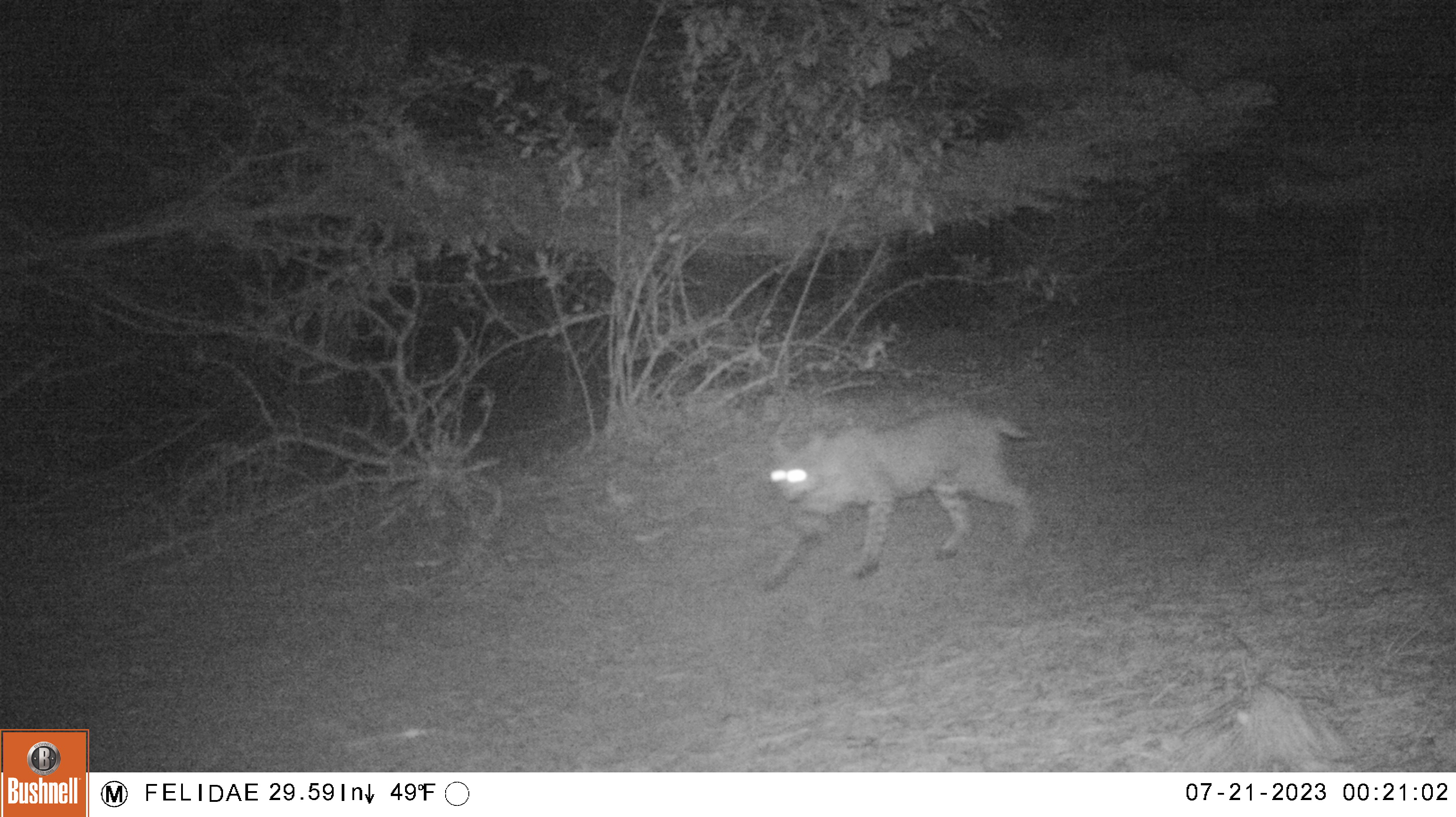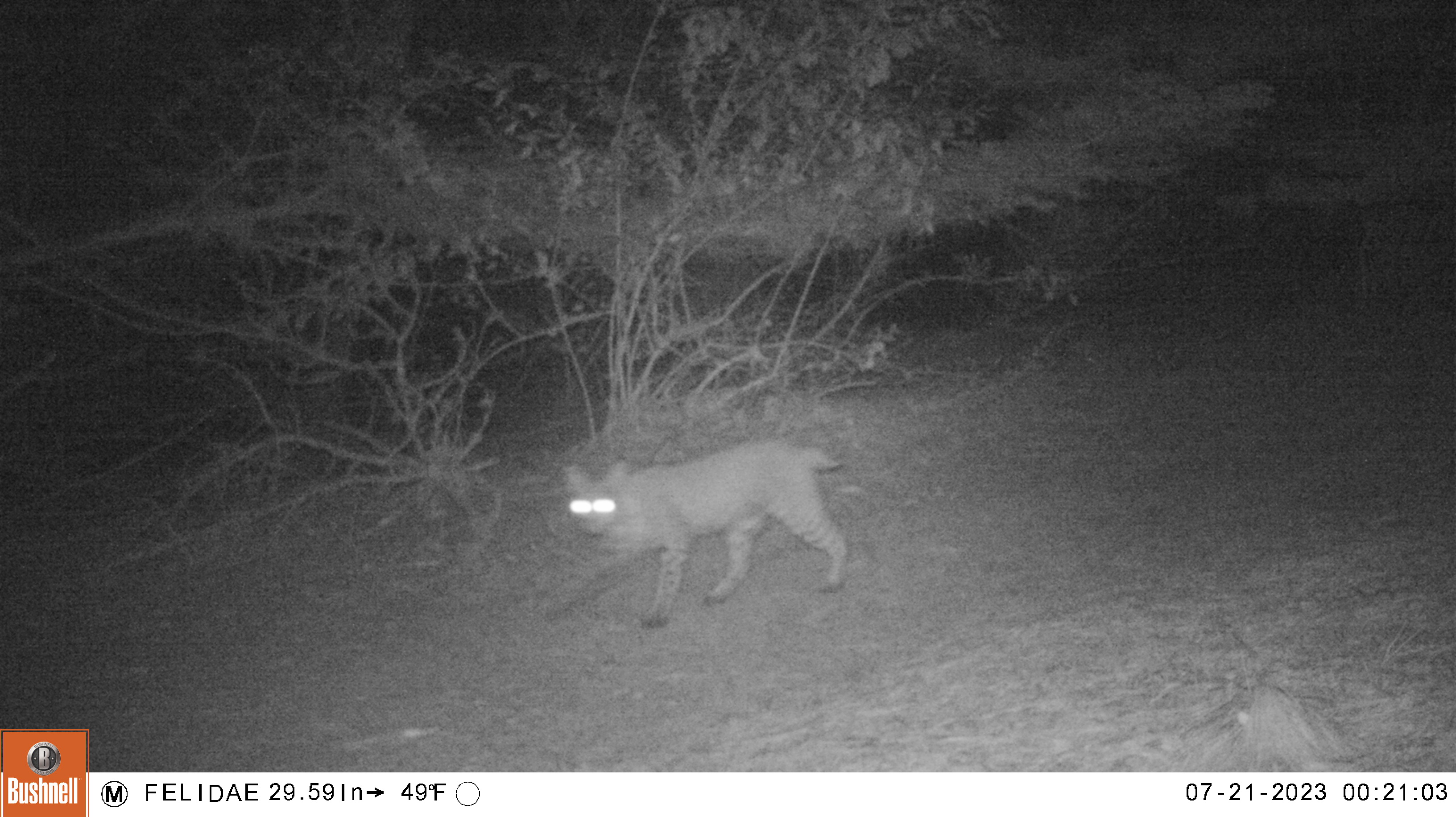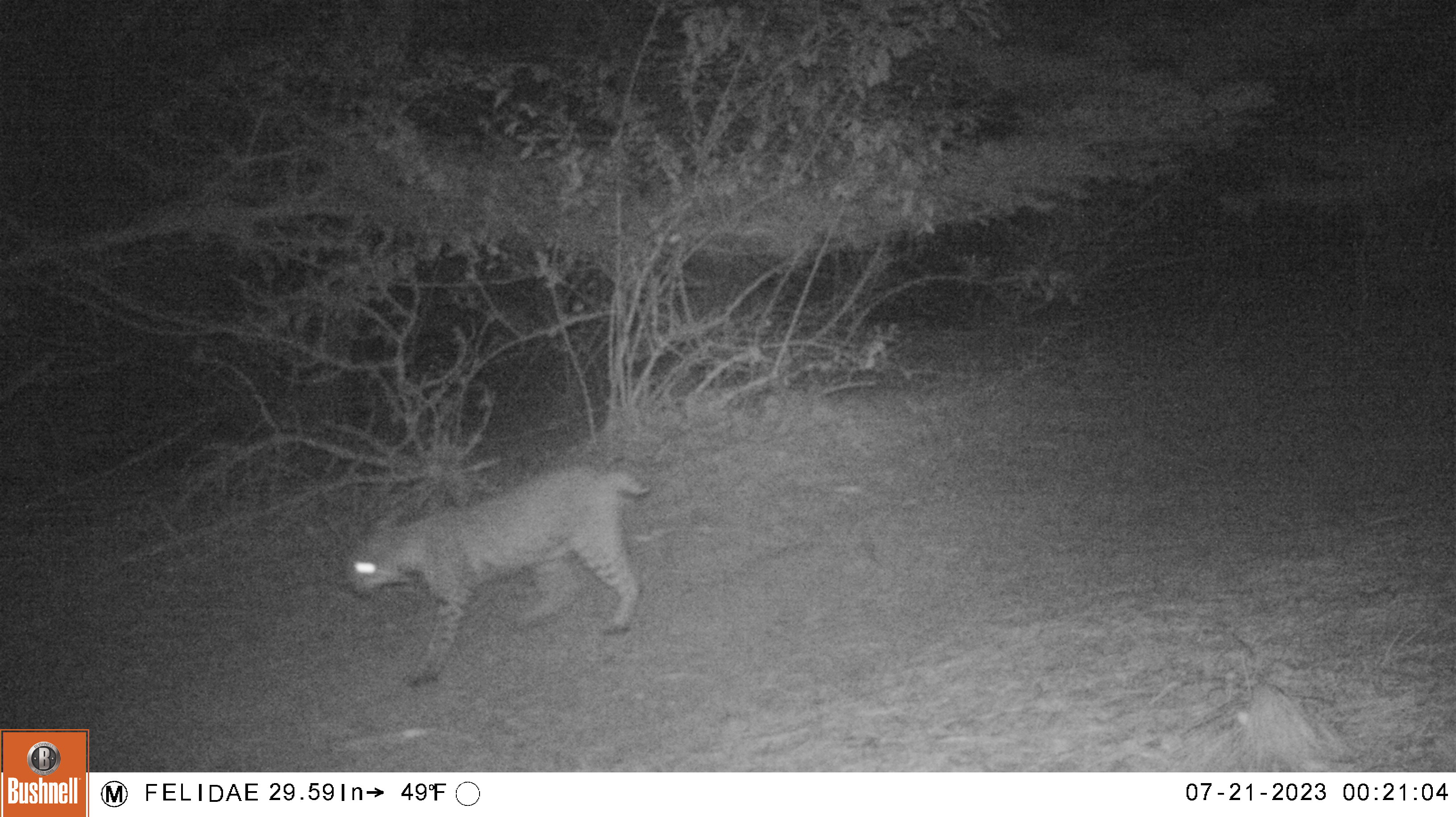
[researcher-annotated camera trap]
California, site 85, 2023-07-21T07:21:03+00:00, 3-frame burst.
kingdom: Animalia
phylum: Chordata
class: Mammalia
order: Carnivora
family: Felidae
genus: Lynx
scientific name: Lynx rufus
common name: bobcat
Bobcat (Lynx rufus).